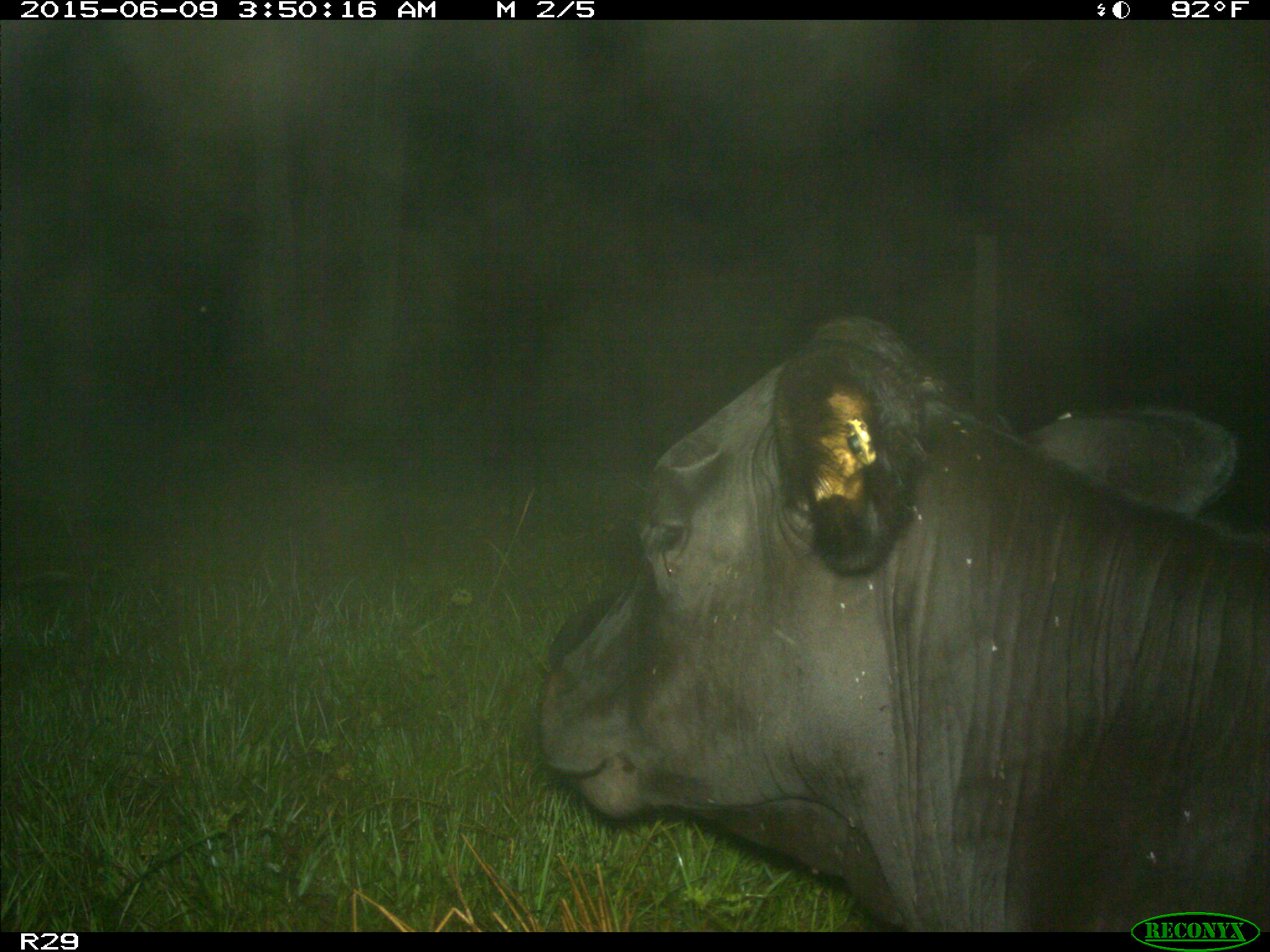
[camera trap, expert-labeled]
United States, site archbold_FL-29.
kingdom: Animalia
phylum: Chordata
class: Mammalia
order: Artiodactyla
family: Bovidae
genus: Bos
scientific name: Bos taurus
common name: domestic cow